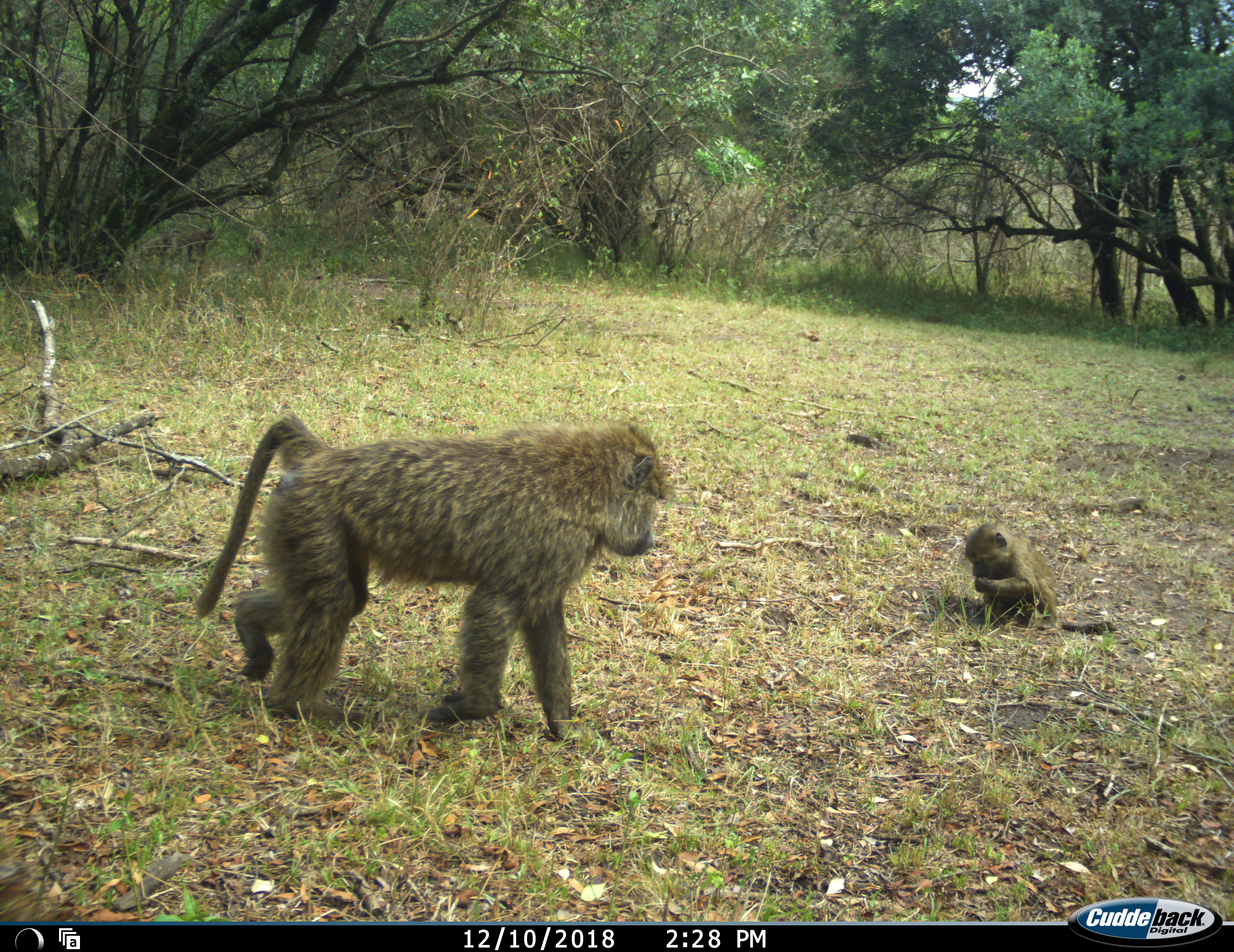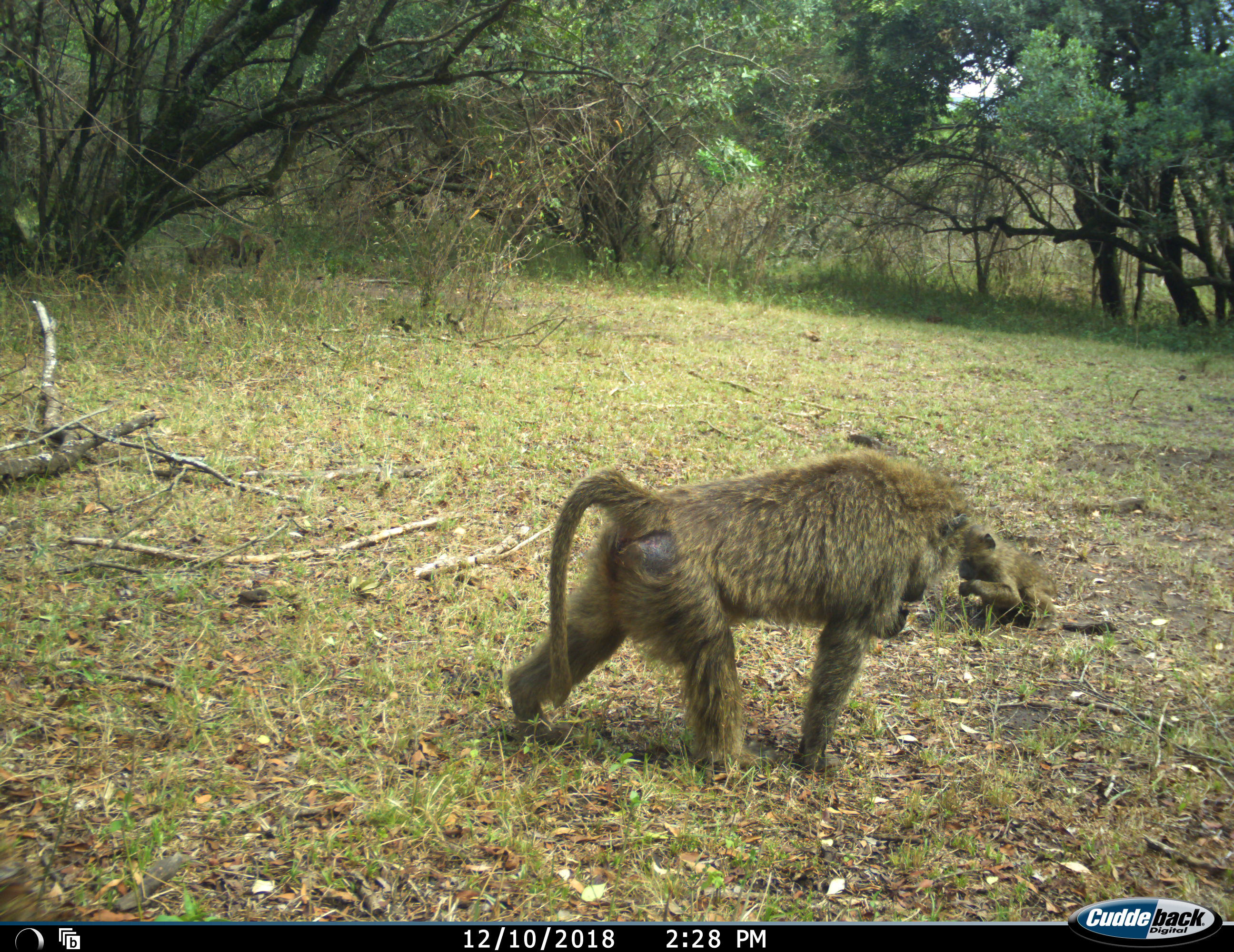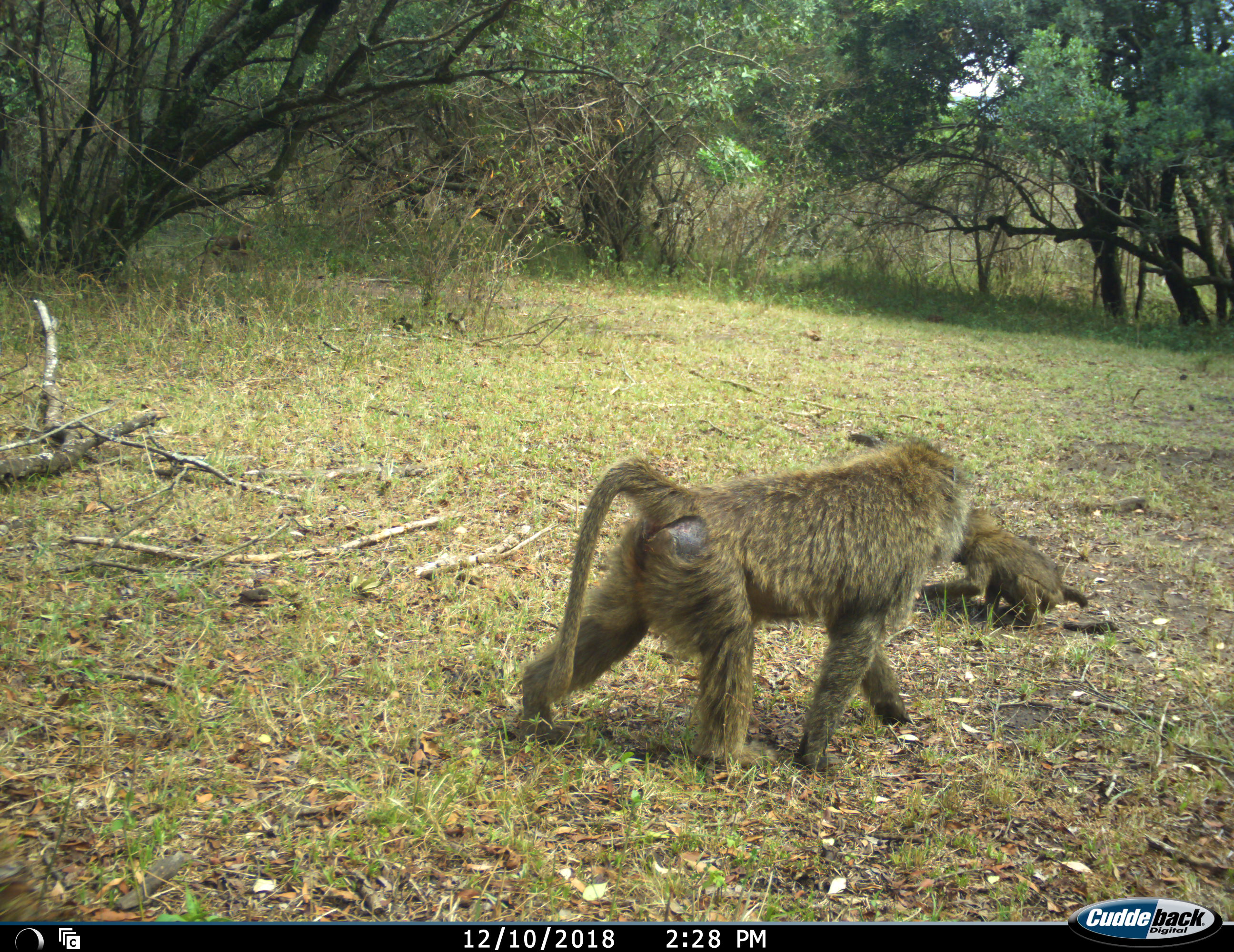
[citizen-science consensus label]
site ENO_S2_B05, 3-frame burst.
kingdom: Animalia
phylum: Chordata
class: Mammalia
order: Primates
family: Cercopithecidae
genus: Papio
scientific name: Papio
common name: baboon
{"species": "baboon (Papio)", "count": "2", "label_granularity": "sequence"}